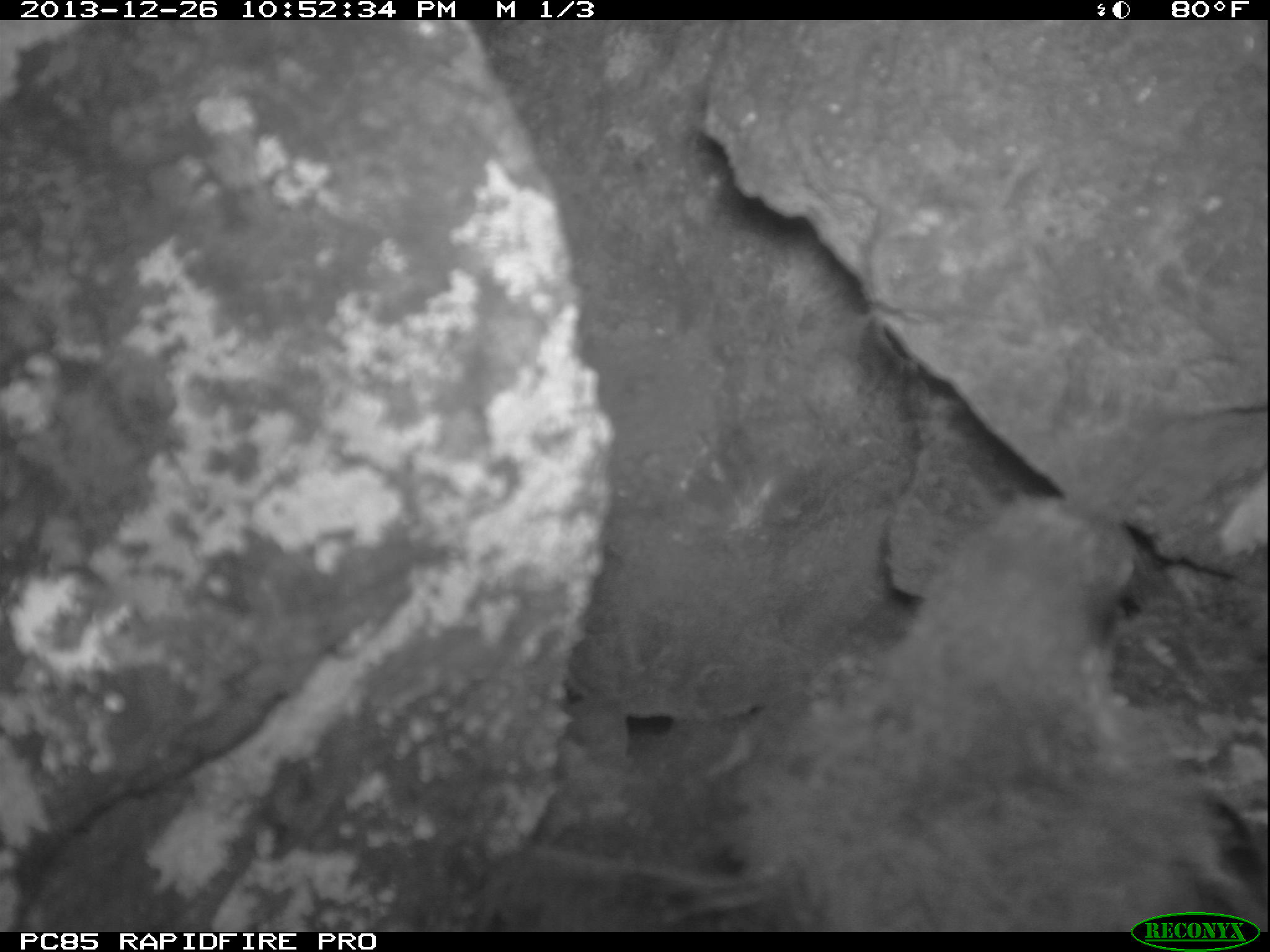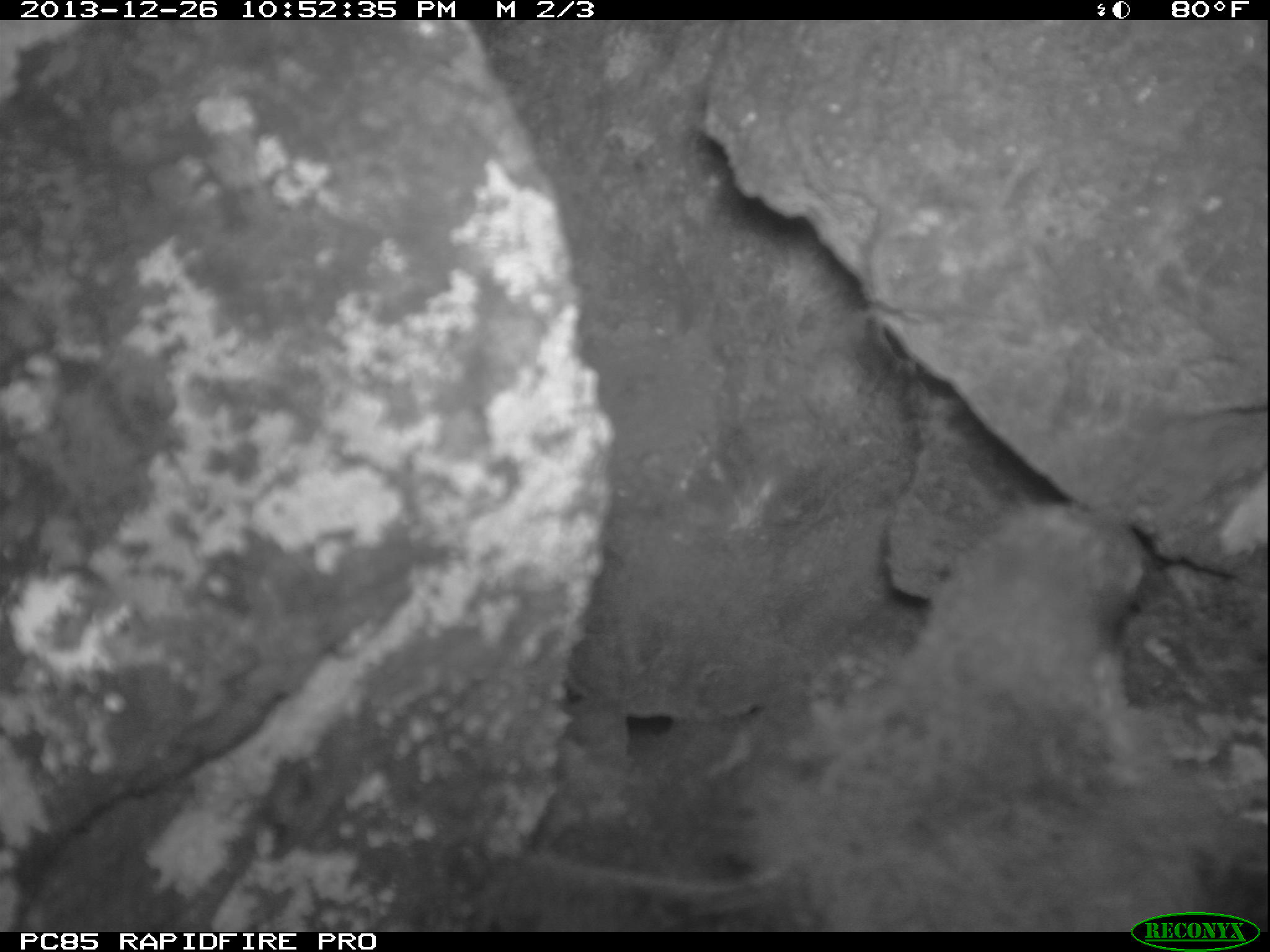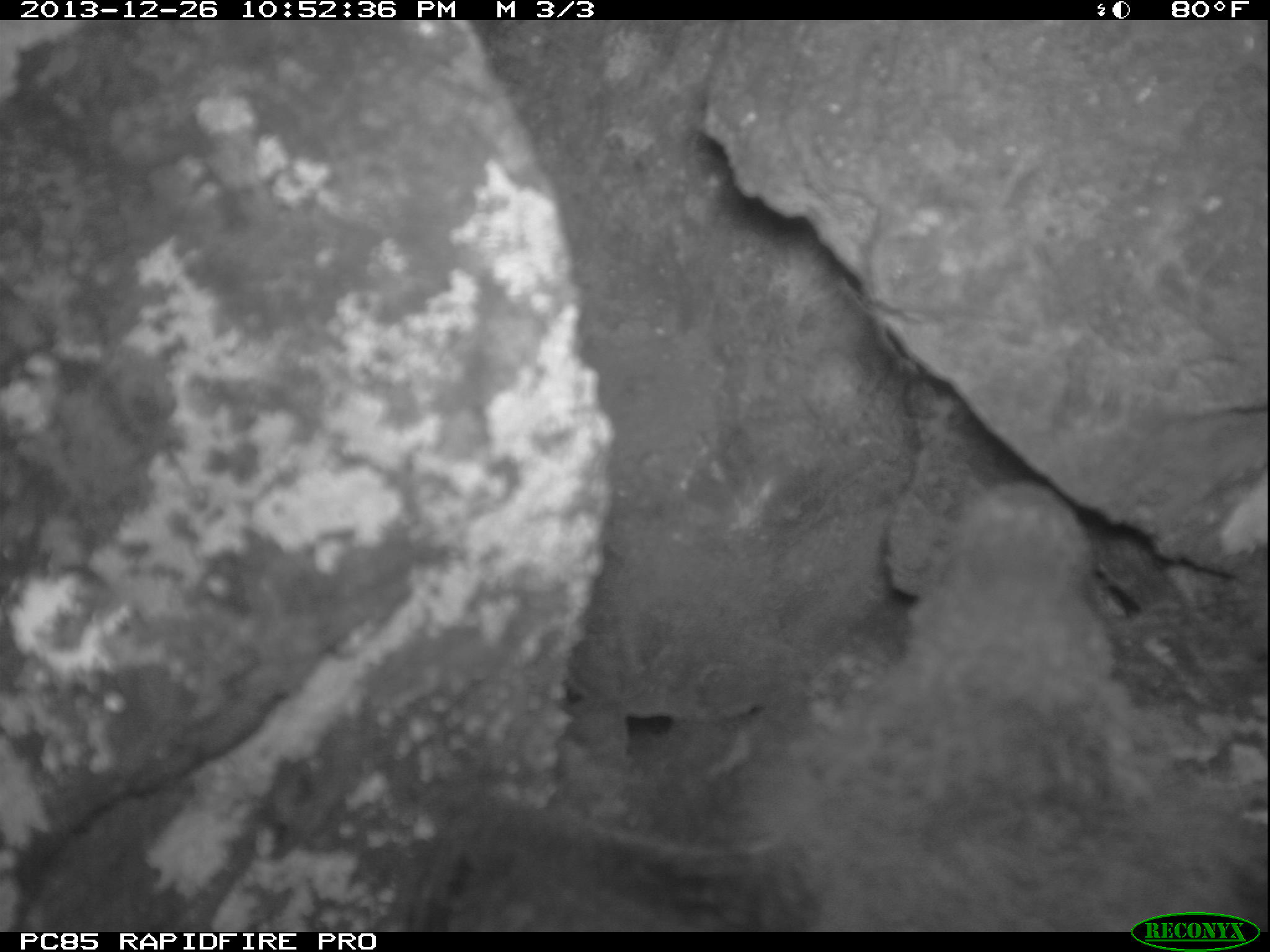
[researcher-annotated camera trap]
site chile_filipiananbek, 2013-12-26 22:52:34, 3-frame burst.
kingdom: Animalia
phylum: Chordata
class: Aves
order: Procellariiformes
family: Procellariidae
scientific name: Procellariidae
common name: petrel chick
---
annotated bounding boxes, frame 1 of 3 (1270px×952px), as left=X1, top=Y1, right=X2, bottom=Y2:
petrel chick: left=430, top=493, right=1270, bottom=910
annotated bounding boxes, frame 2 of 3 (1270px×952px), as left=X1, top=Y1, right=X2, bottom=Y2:
petrel chick: left=440, top=495, right=1193, bottom=927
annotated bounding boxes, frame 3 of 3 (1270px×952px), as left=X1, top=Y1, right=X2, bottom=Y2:
petrel chick: left=374, top=482, right=1270, bottom=913